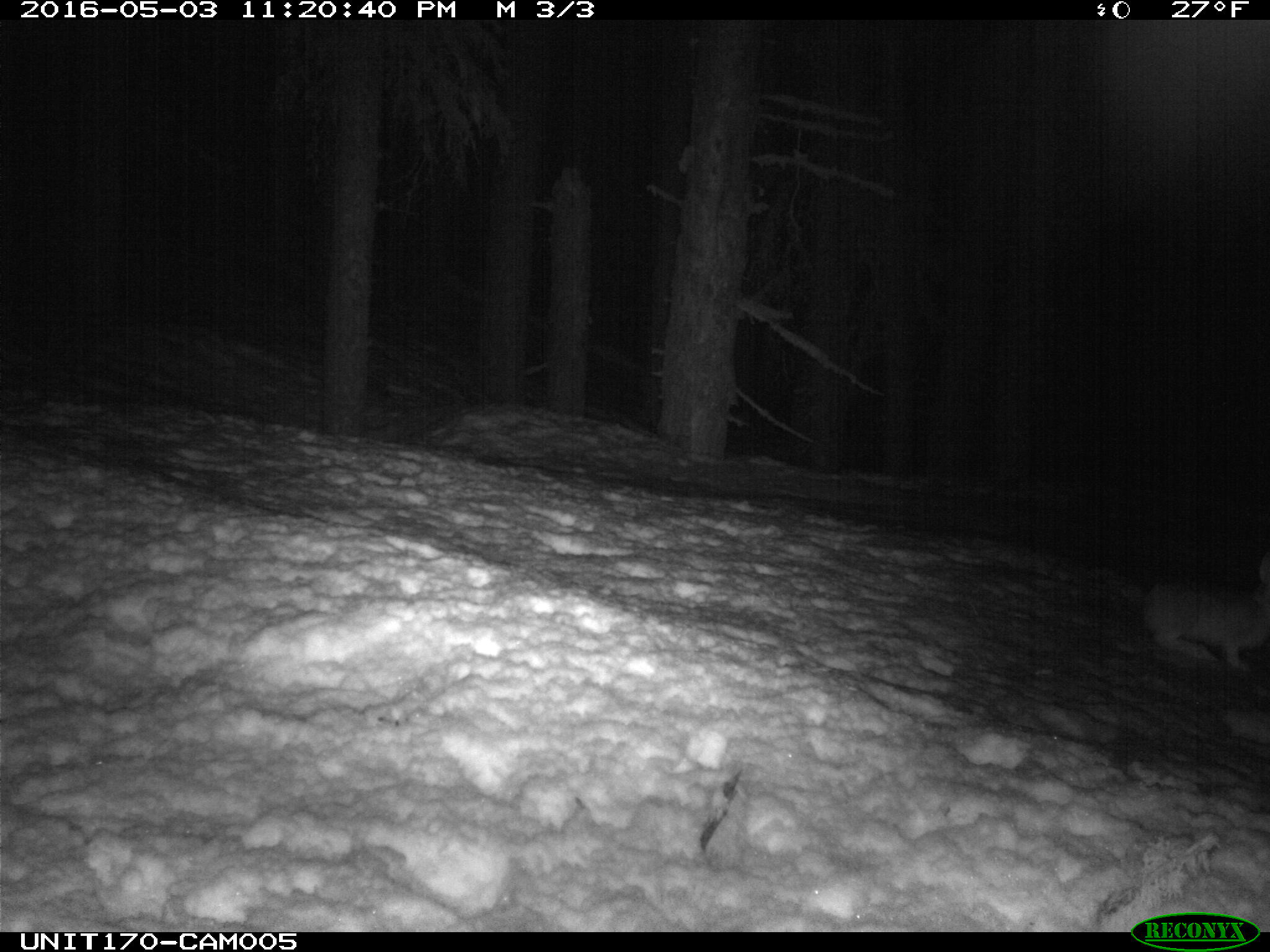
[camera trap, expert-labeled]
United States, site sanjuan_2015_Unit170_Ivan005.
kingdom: Animalia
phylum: Chordata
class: Mammalia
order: Lagomorpha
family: Leporidae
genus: Lepus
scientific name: Lepus americanus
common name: snowshoe hare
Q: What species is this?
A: Lepus americanus (snowshoe hare).